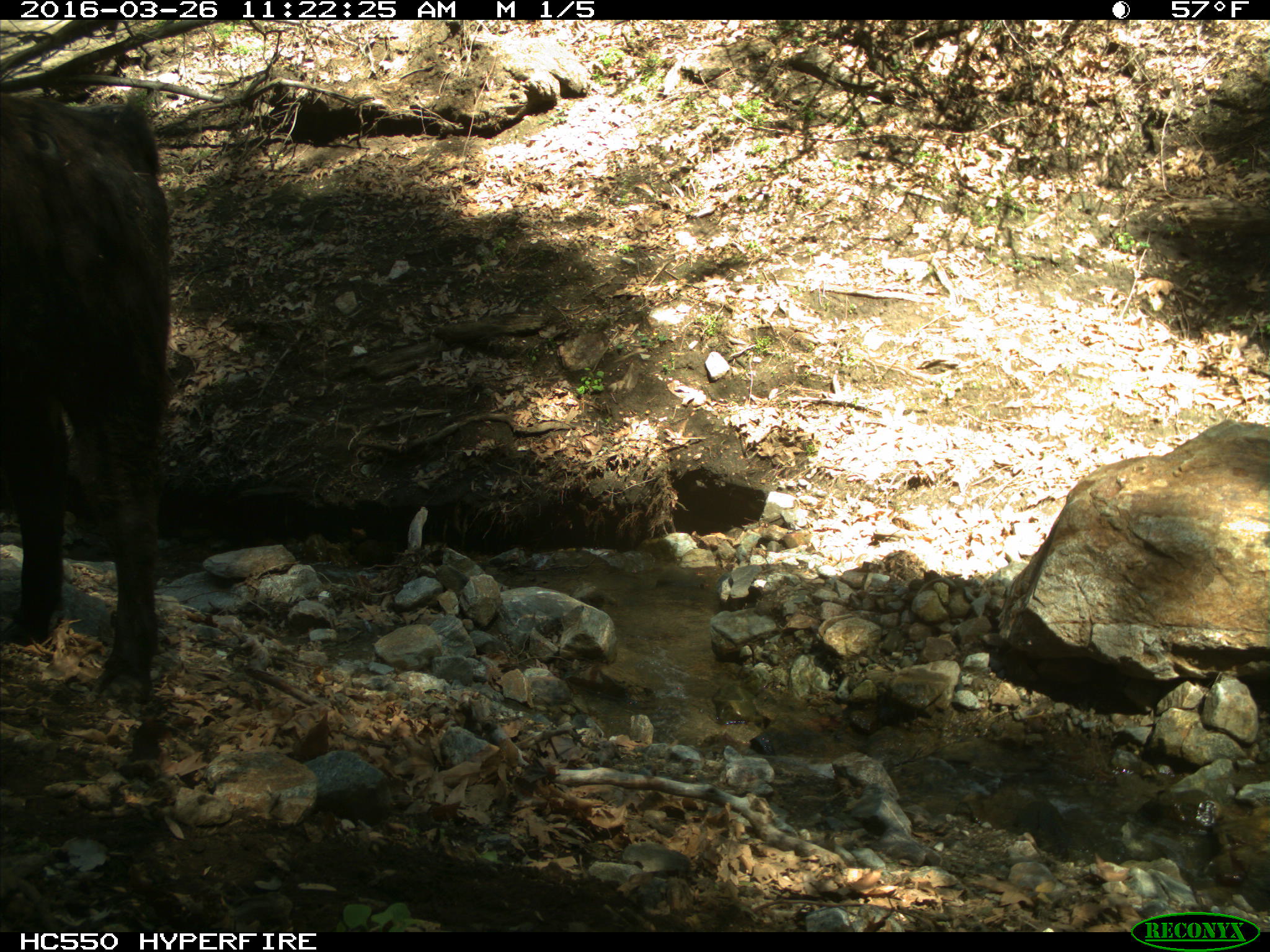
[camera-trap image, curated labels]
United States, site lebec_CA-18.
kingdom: Animalia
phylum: Chordata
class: Mammalia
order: Artiodactyla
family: Bovidae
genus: Bos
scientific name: Bos taurus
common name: domestic cow